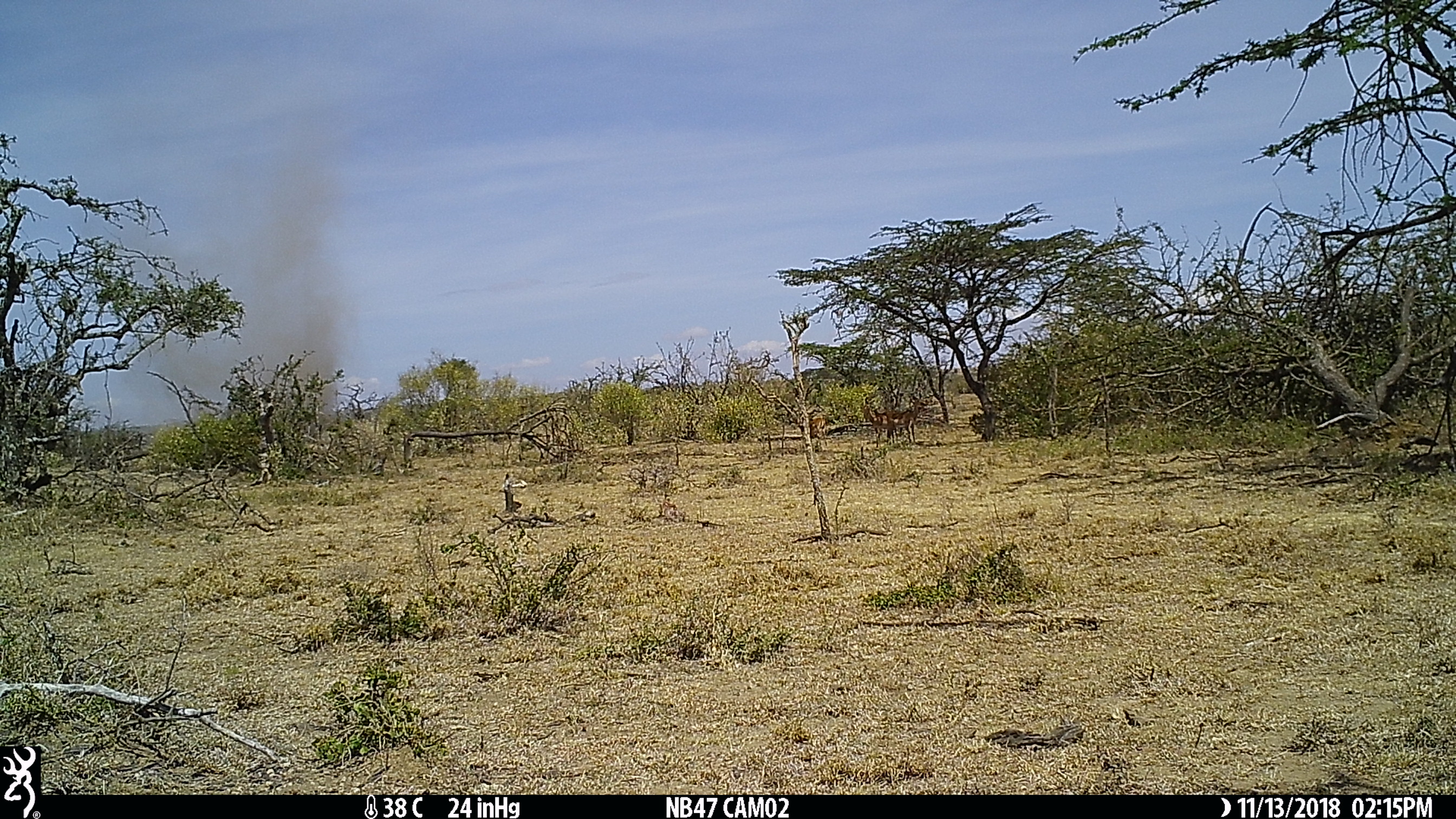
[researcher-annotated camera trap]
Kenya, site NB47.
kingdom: Animalia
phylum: Chordata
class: Mammalia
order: Artiodactyla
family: Bovidae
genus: Aepyceros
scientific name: Aepyceros melampus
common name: impala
Impala (Aepyceros melampus).